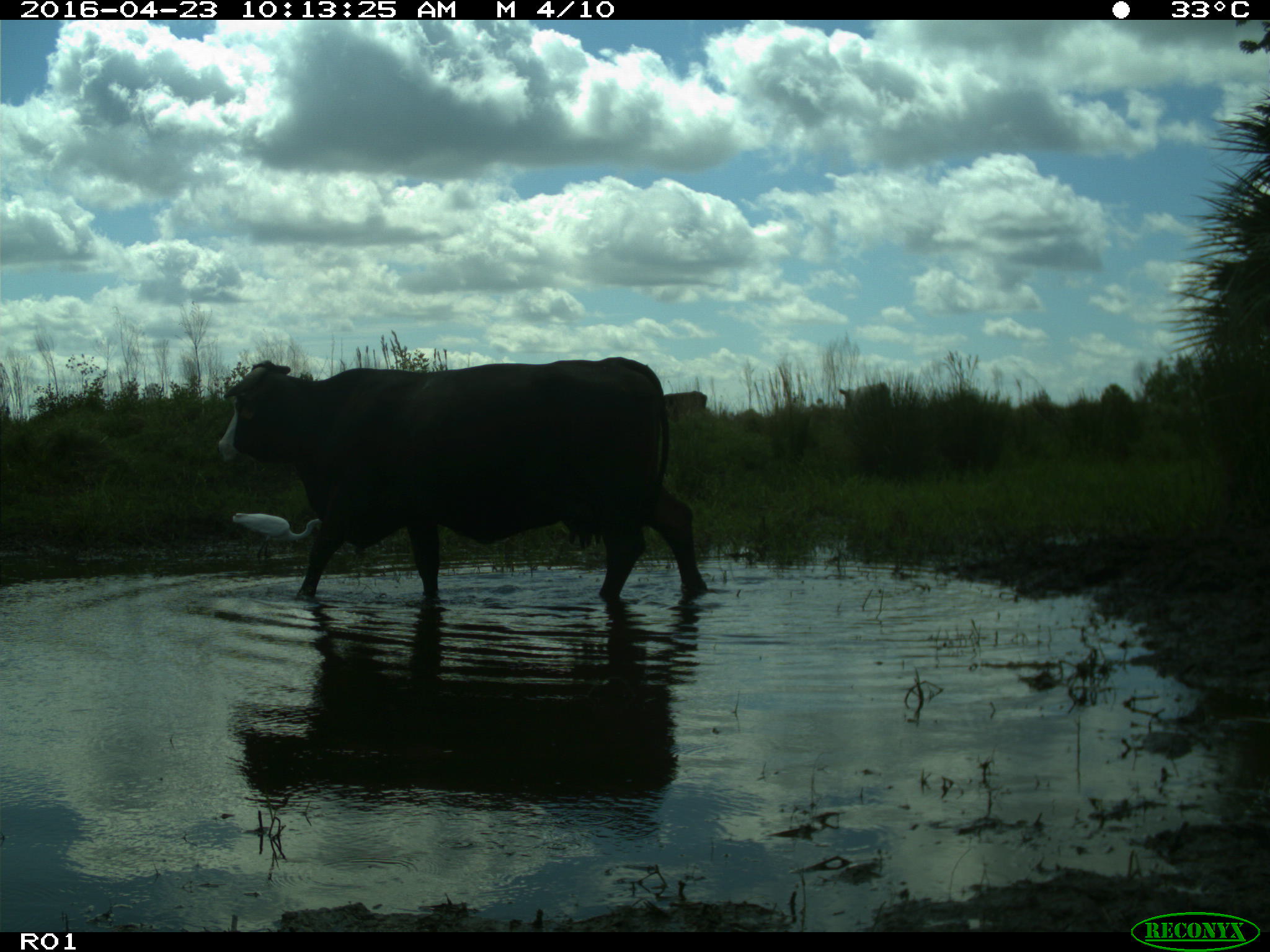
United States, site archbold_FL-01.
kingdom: Animalia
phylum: Chordata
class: Mammalia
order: Artiodactyla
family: Bovidae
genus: Bos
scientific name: Bos taurus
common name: domestic cow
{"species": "Bos taurus (domestic cow)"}